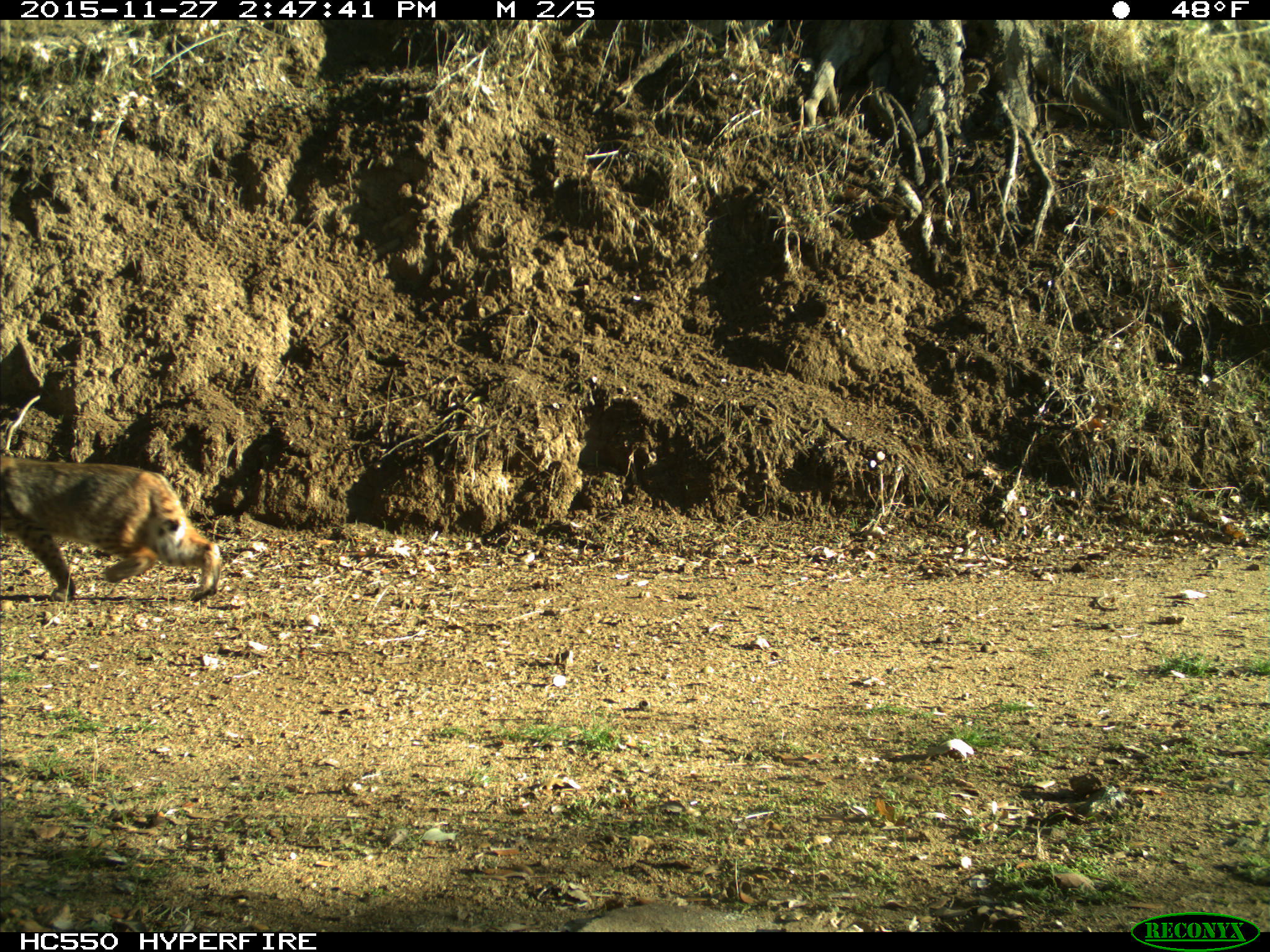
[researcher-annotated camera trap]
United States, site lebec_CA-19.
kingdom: Animalia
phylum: Chordata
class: Mammalia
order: Carnivora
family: Felidae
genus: Lynx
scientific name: Lynx rufus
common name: bobcat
Lynx rufus (bobcat).